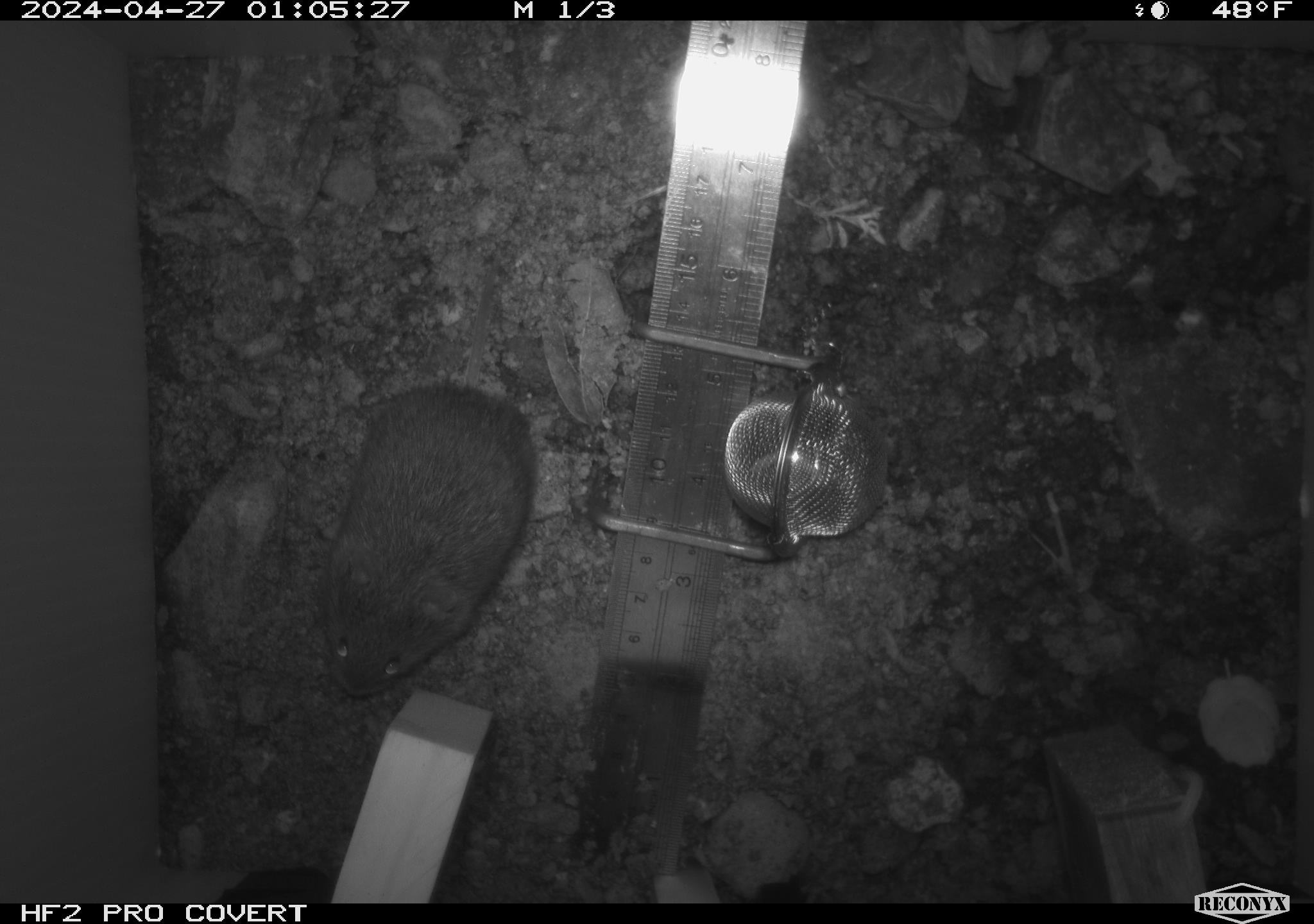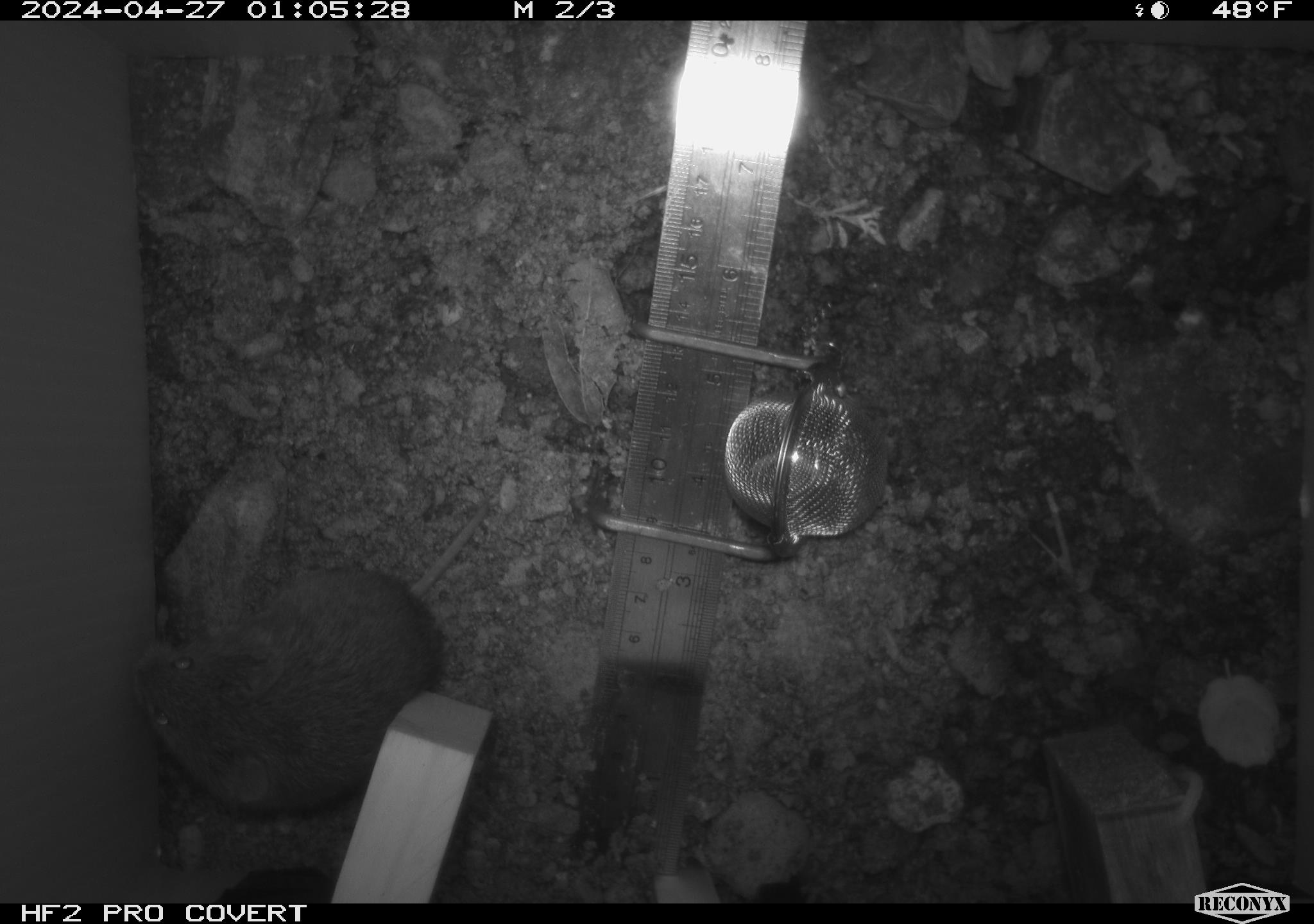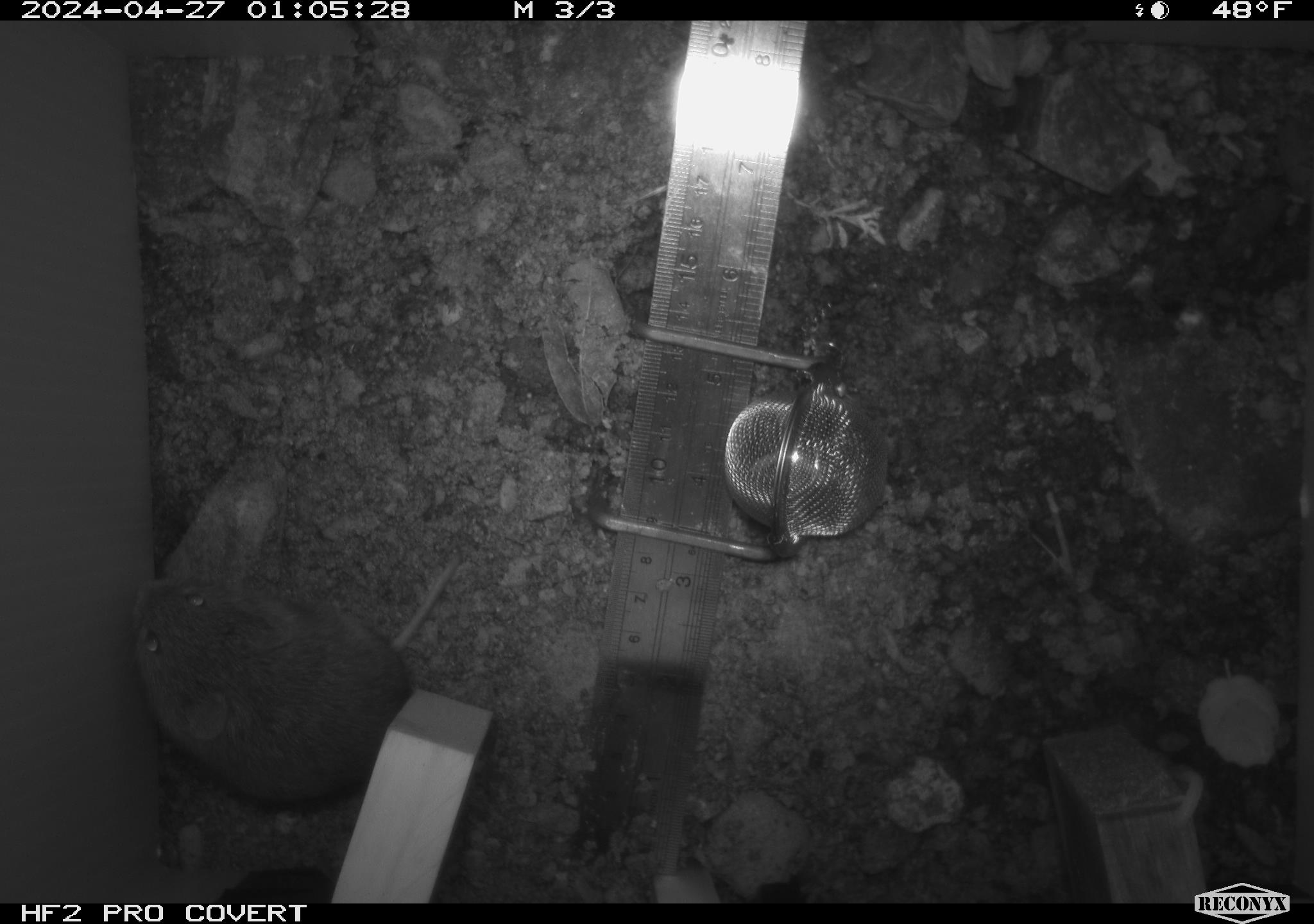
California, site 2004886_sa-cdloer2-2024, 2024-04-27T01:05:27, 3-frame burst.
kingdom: Animalia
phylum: Chordata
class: Mammalia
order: Rodentia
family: Cricetidae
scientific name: Arvicolinae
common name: voles, lemmings, and muskrats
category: arvicolinae subfamily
Arvicolinae subfamily (voles, lemmings, and muskrats) (Arvicolinae).